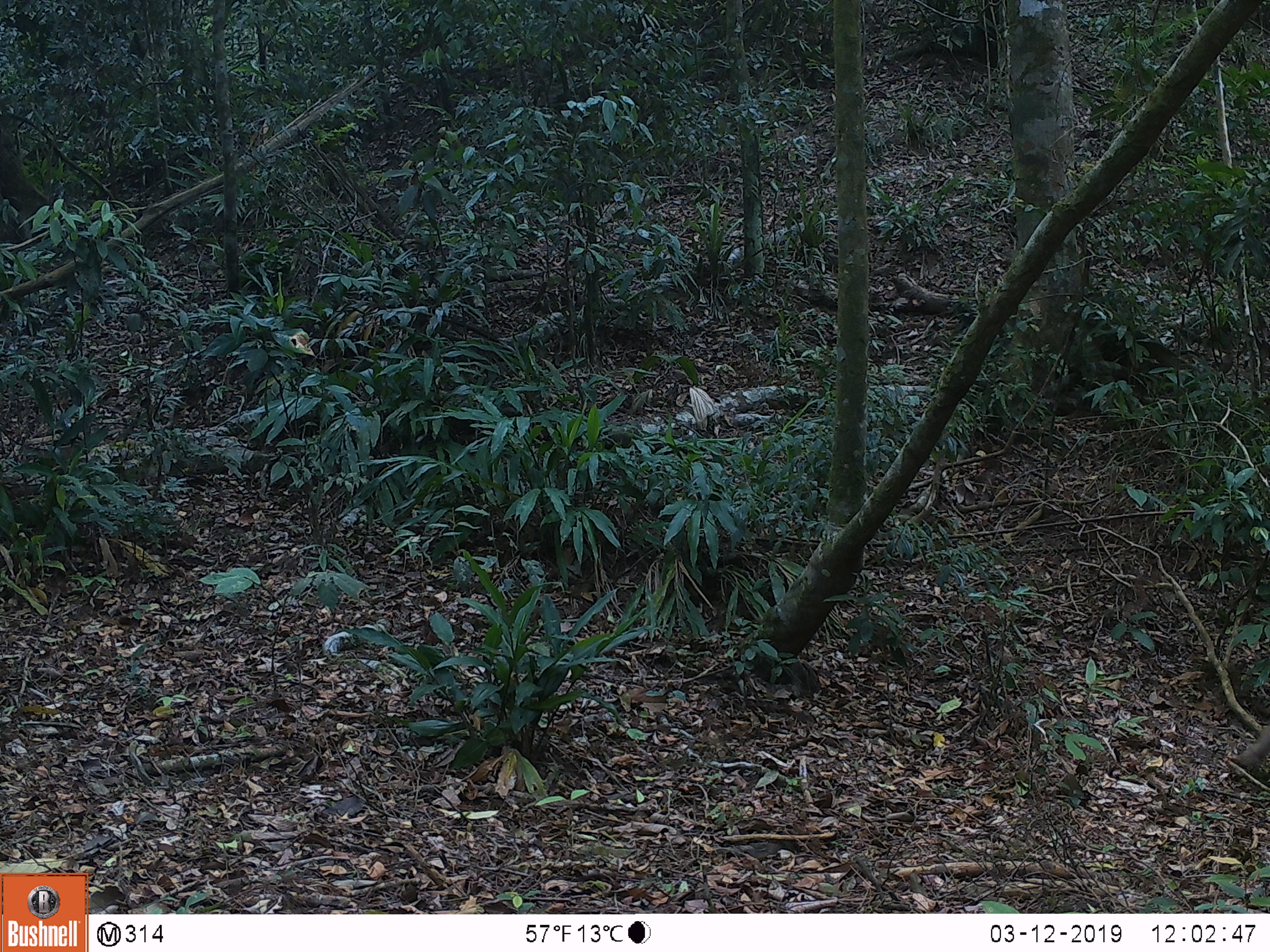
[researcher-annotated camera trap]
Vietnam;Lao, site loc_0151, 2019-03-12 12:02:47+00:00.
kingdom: Animalia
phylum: Chordata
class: Mammalia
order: Primates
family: Cercopithecidae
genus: Macaca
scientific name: Macaca nemestrina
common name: pig-tailed macaque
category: pig tailed macaque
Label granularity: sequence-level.